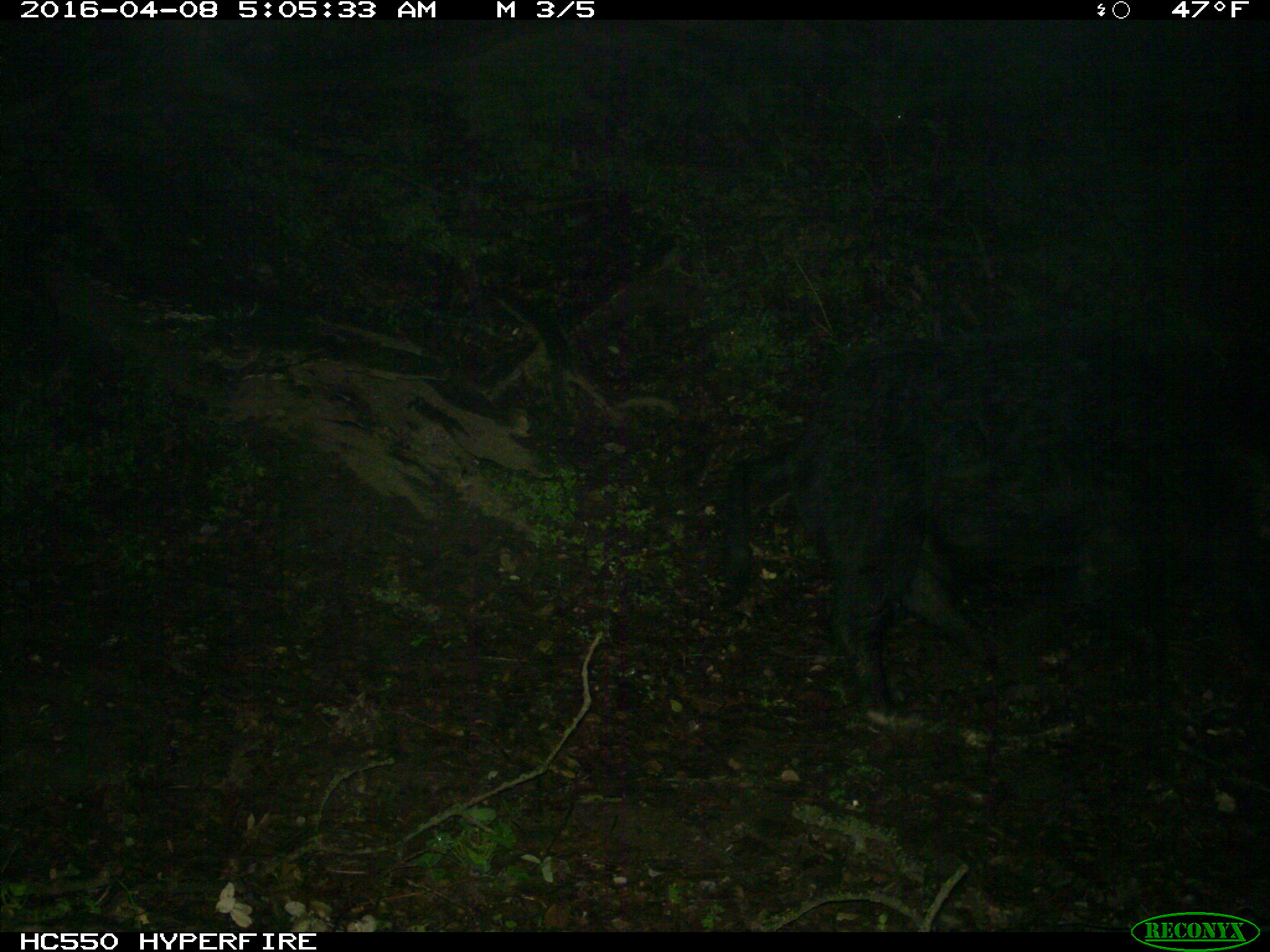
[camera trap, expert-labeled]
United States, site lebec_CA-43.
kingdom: Animalia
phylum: Chordata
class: Mammalia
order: Artiodactyla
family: Suidae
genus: Sus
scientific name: Sus scrofa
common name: wild boar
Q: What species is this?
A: Sus scrofa (wild boar).